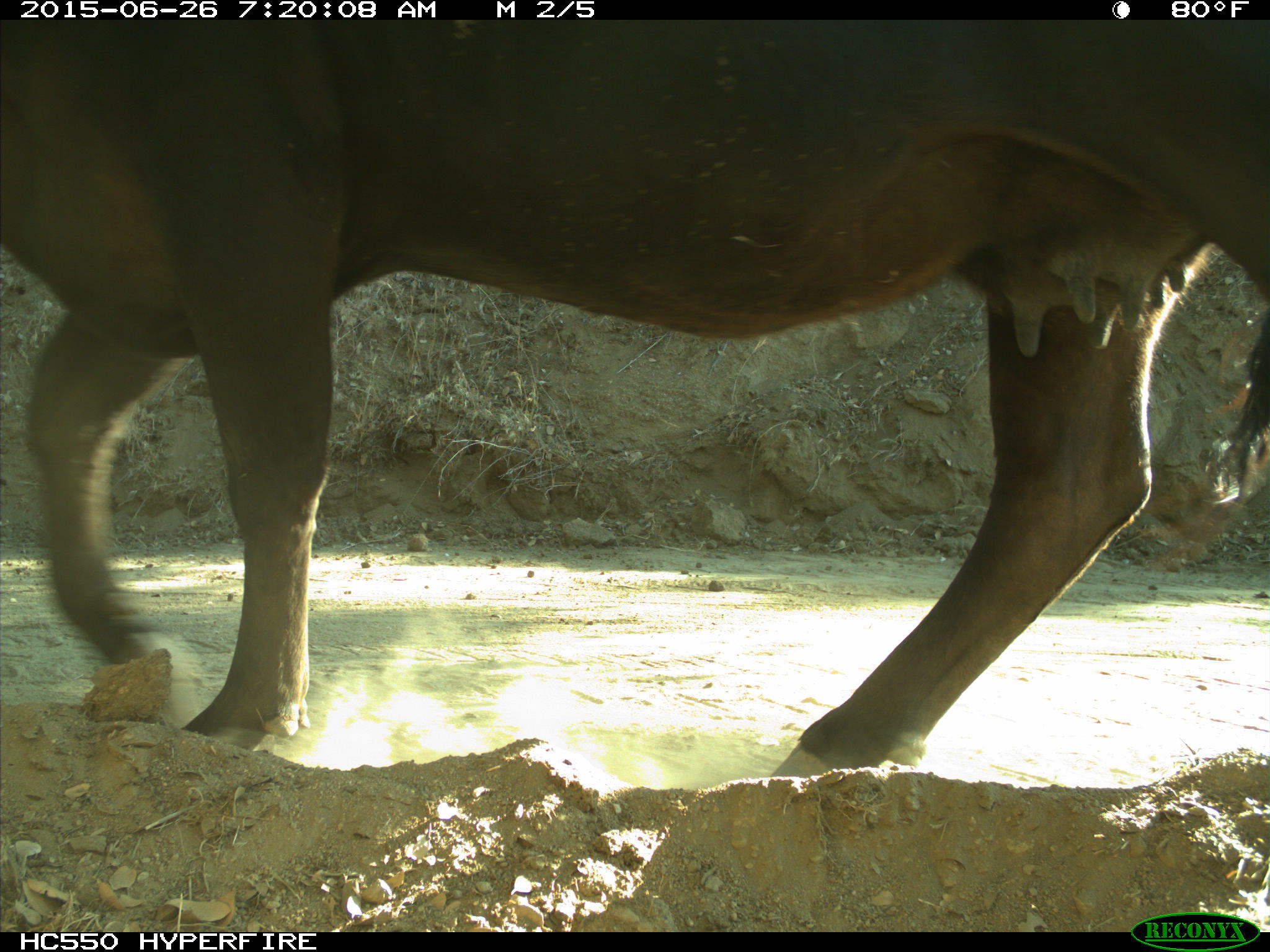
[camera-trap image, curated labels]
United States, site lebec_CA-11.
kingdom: Animalia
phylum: Chordata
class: Mammalia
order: Artiodactyla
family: Bovidae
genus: Bos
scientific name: Bos taurus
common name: domestic cow